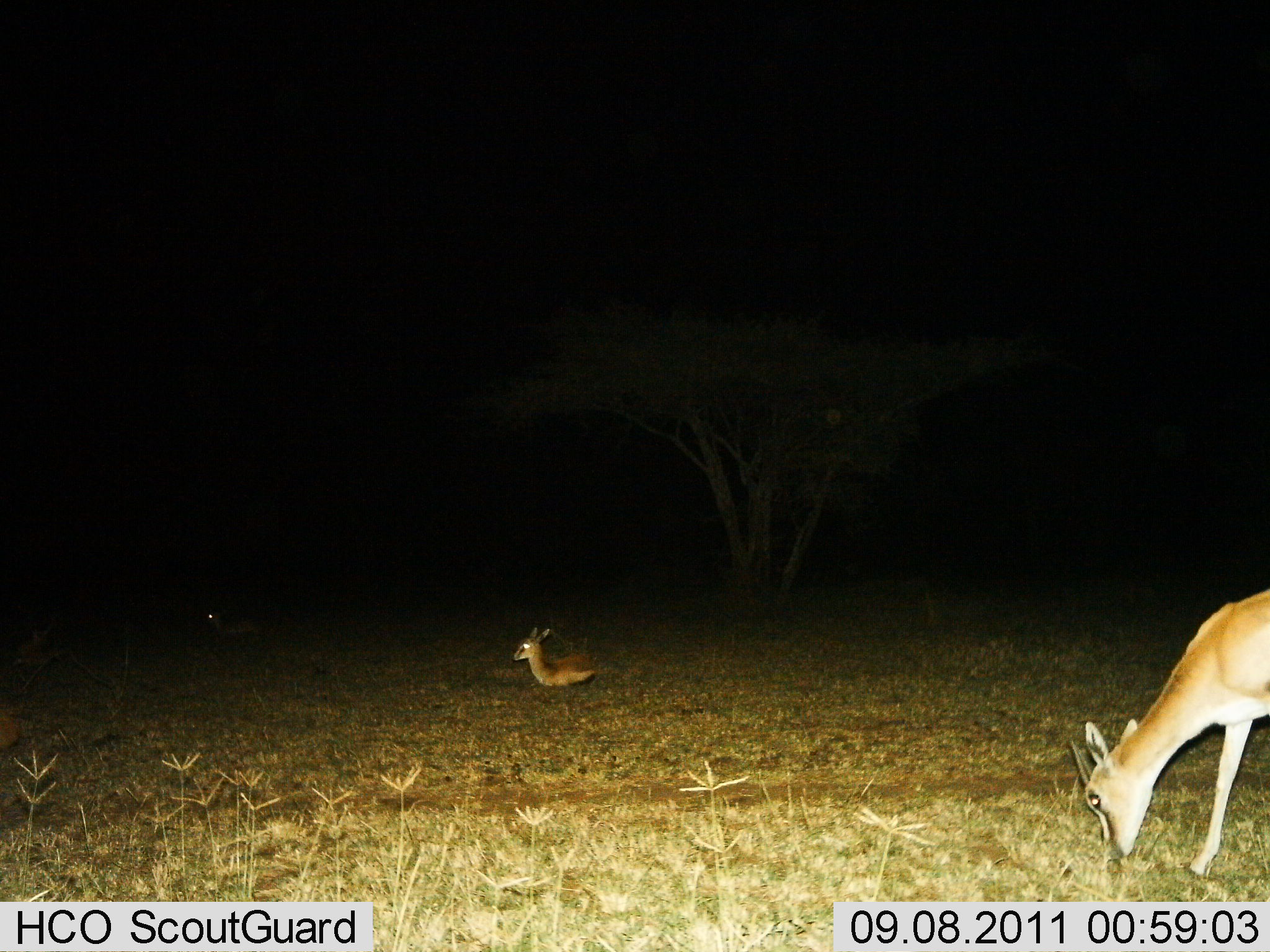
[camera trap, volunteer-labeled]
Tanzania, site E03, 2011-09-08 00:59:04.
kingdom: Animalia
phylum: Chordata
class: Mammalia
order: Artiodactyla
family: Bovidae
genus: Nanger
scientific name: Nanger granti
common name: grant's gazelle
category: gazellegrants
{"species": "gazellegrants (grant's gazelle) (Nanger granti)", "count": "3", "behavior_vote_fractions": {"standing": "27%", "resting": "82%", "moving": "9%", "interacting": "0%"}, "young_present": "55%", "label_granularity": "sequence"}